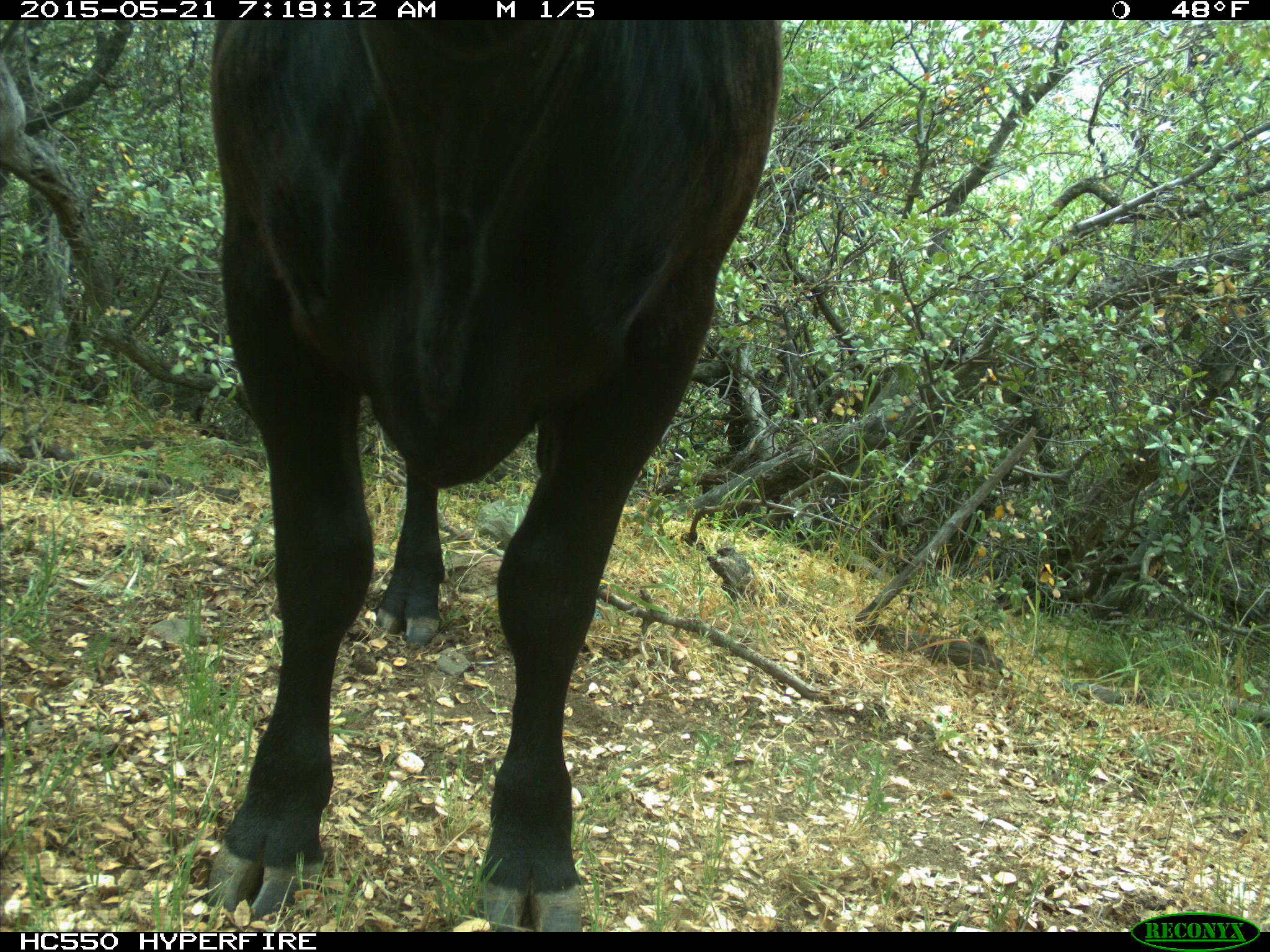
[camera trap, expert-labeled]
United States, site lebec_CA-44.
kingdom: Animalia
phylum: Chordata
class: Mammalia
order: Artiodactyla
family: Bovidae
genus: Bos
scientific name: Bos taurus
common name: domestic cow